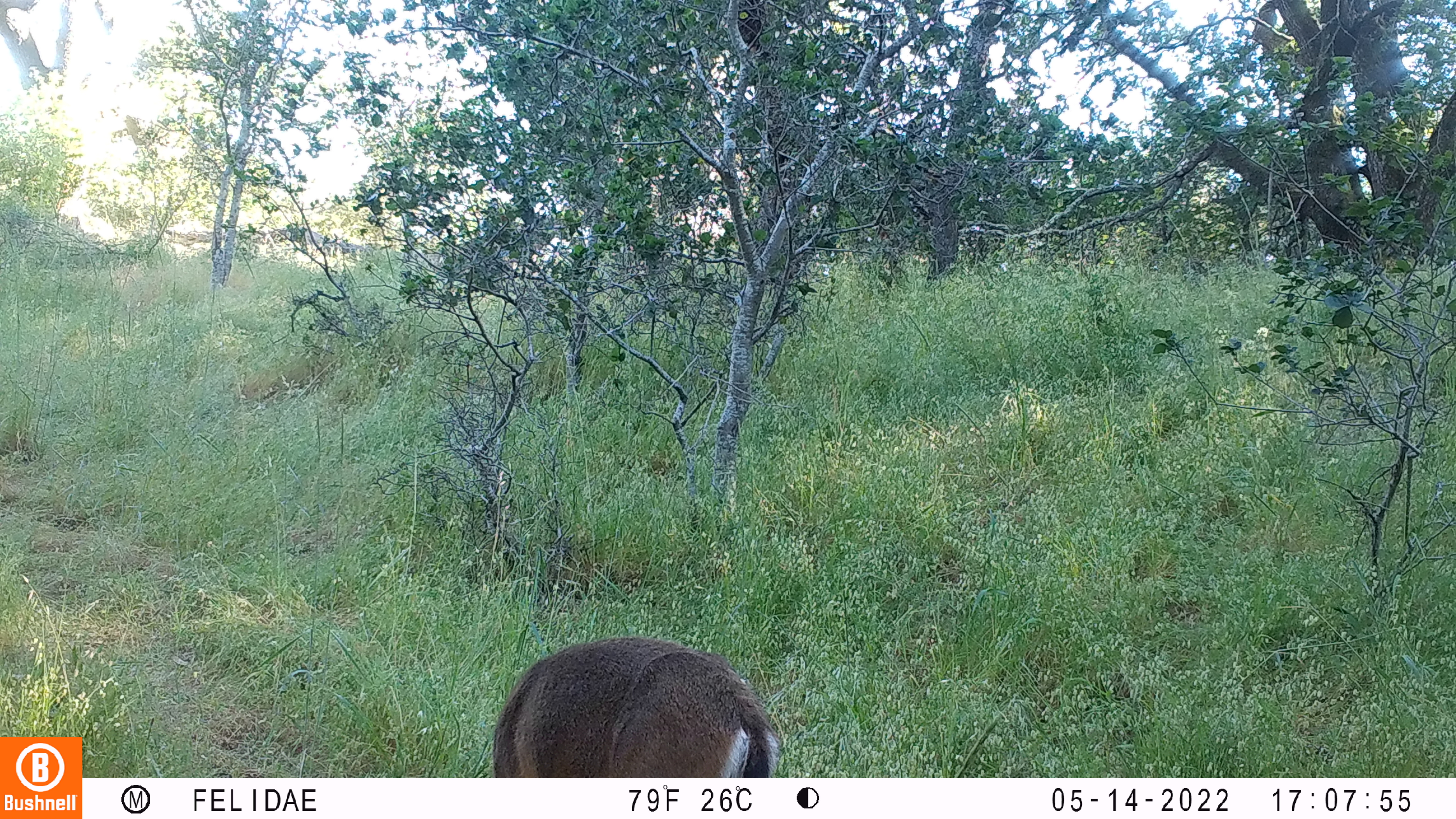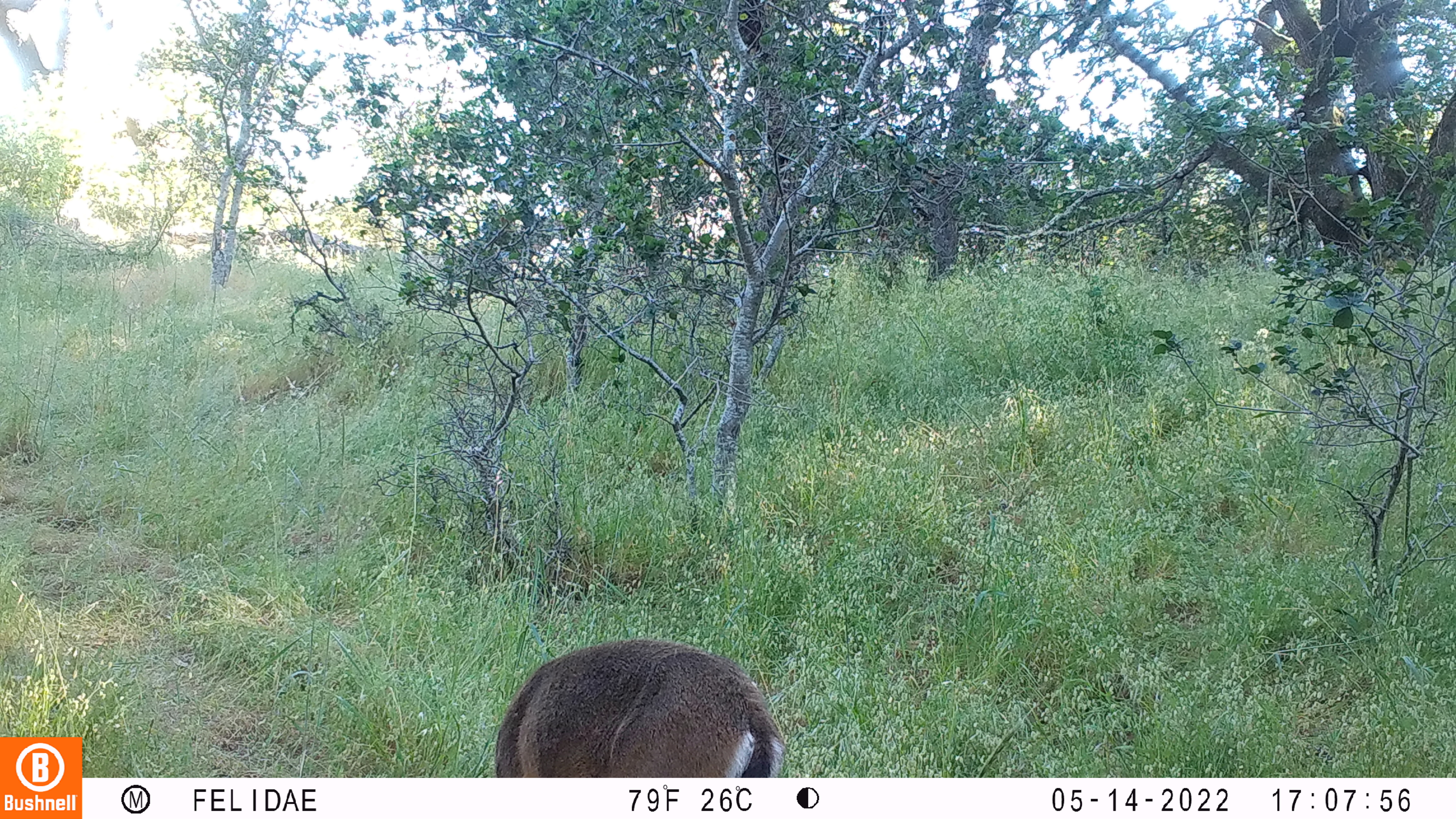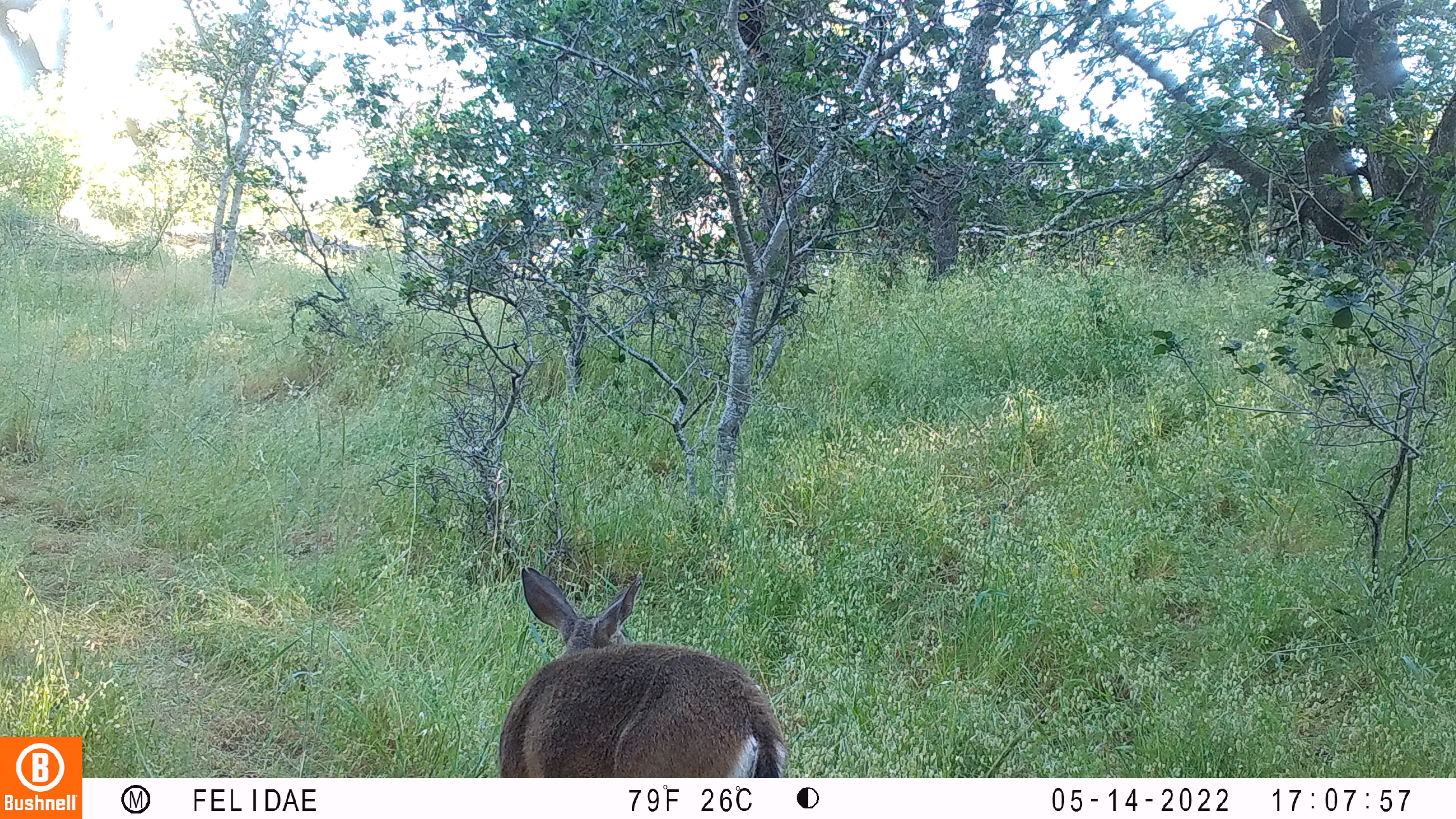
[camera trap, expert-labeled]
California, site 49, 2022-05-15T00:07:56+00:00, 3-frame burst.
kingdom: Animalia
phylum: Chordata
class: Mammalia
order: Artiodactyla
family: Cervidae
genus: Odocoileus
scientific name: Odocoileus hemionus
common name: mule deer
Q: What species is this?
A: Mule deer (Odocoileus hemionus).